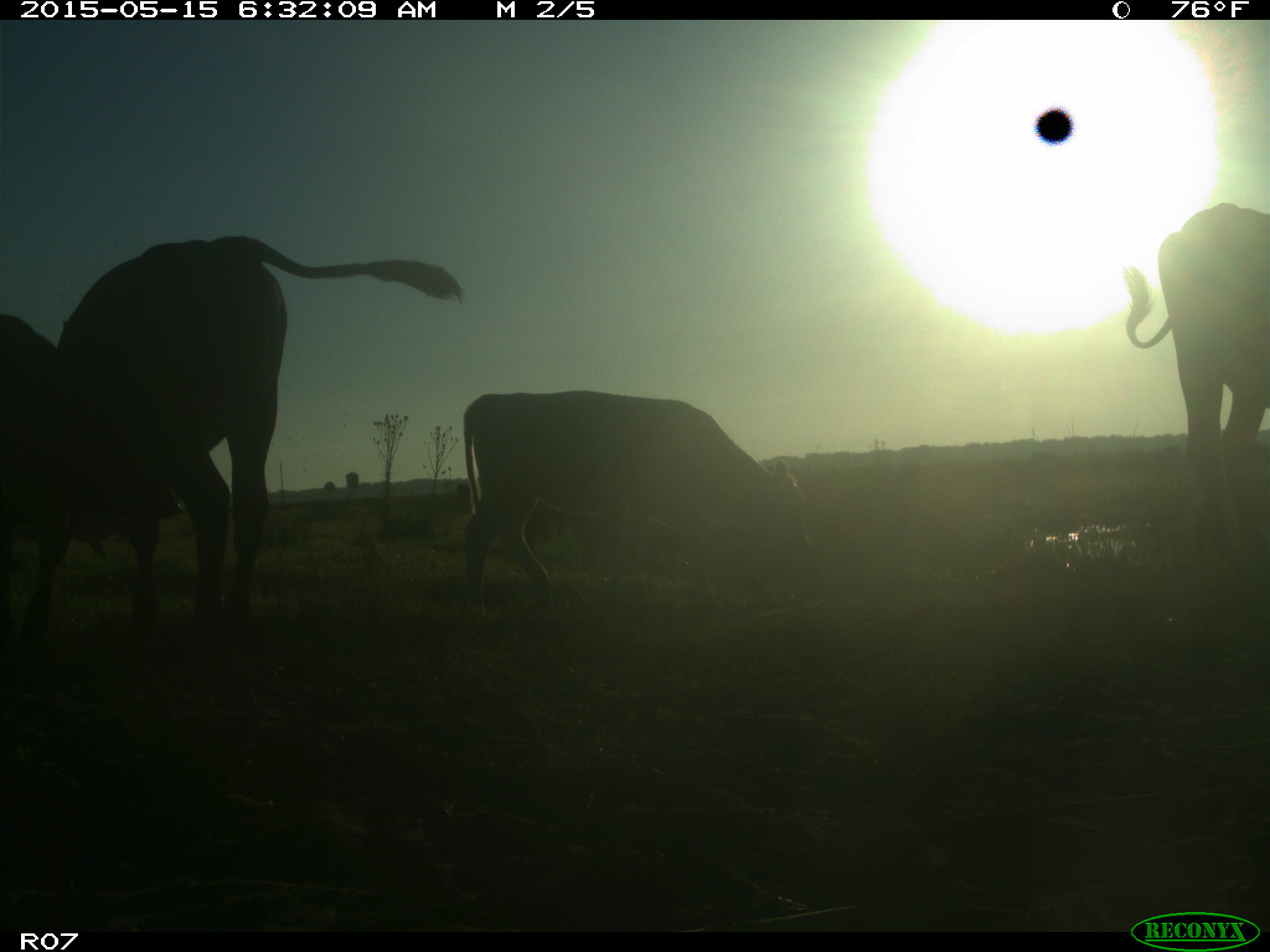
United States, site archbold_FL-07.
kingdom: Animalia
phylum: Chordata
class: Mammalia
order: Artiodactyla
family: Bovidae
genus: Bos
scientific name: Bos taurus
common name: domestic cow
Bos taurus (domestic cow).